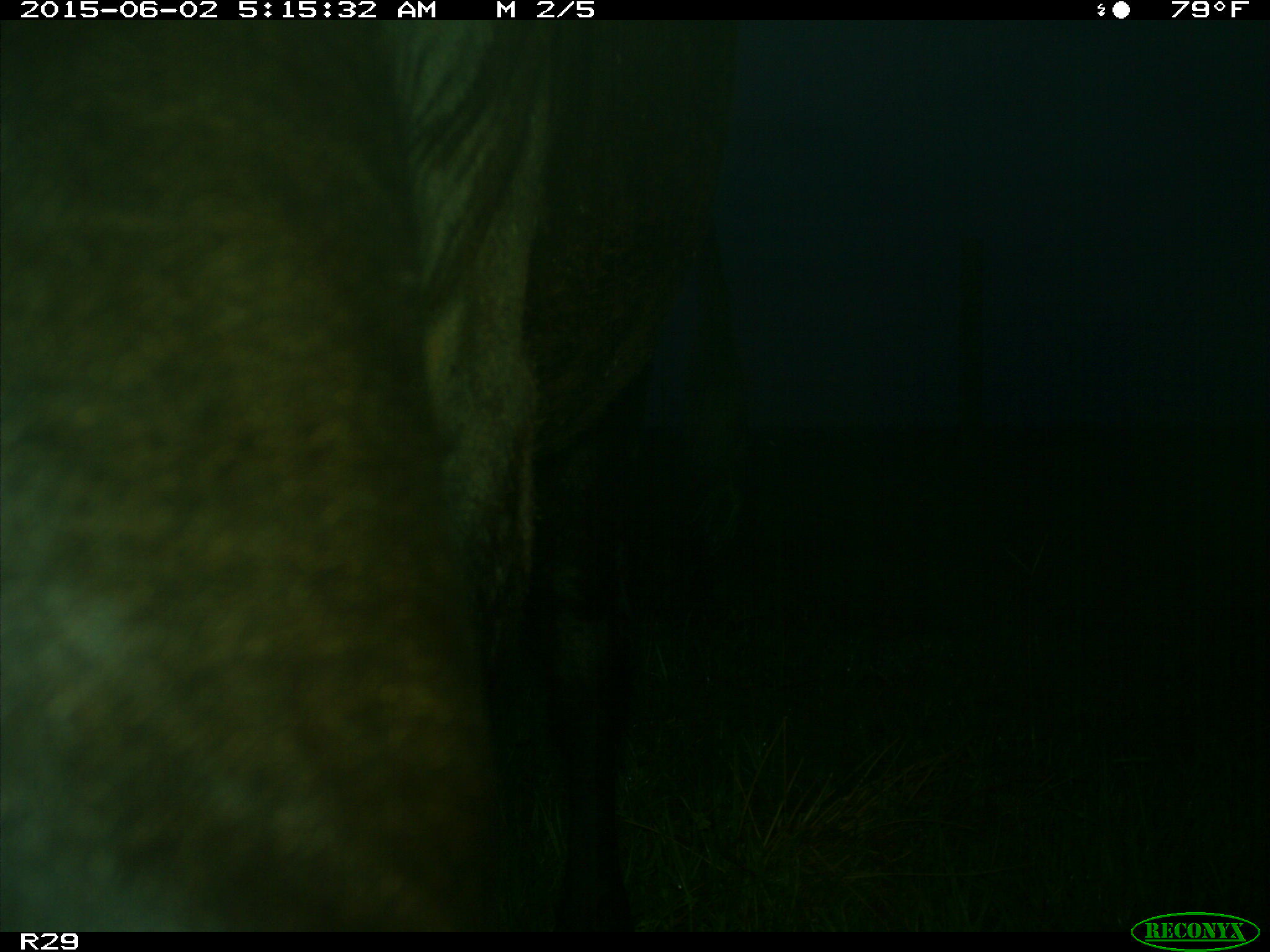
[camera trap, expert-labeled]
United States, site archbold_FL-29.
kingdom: Animalia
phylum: Chordata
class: Mammalia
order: Artiodactyla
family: Bovidae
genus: Bos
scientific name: Bos taurus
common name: domestic cow